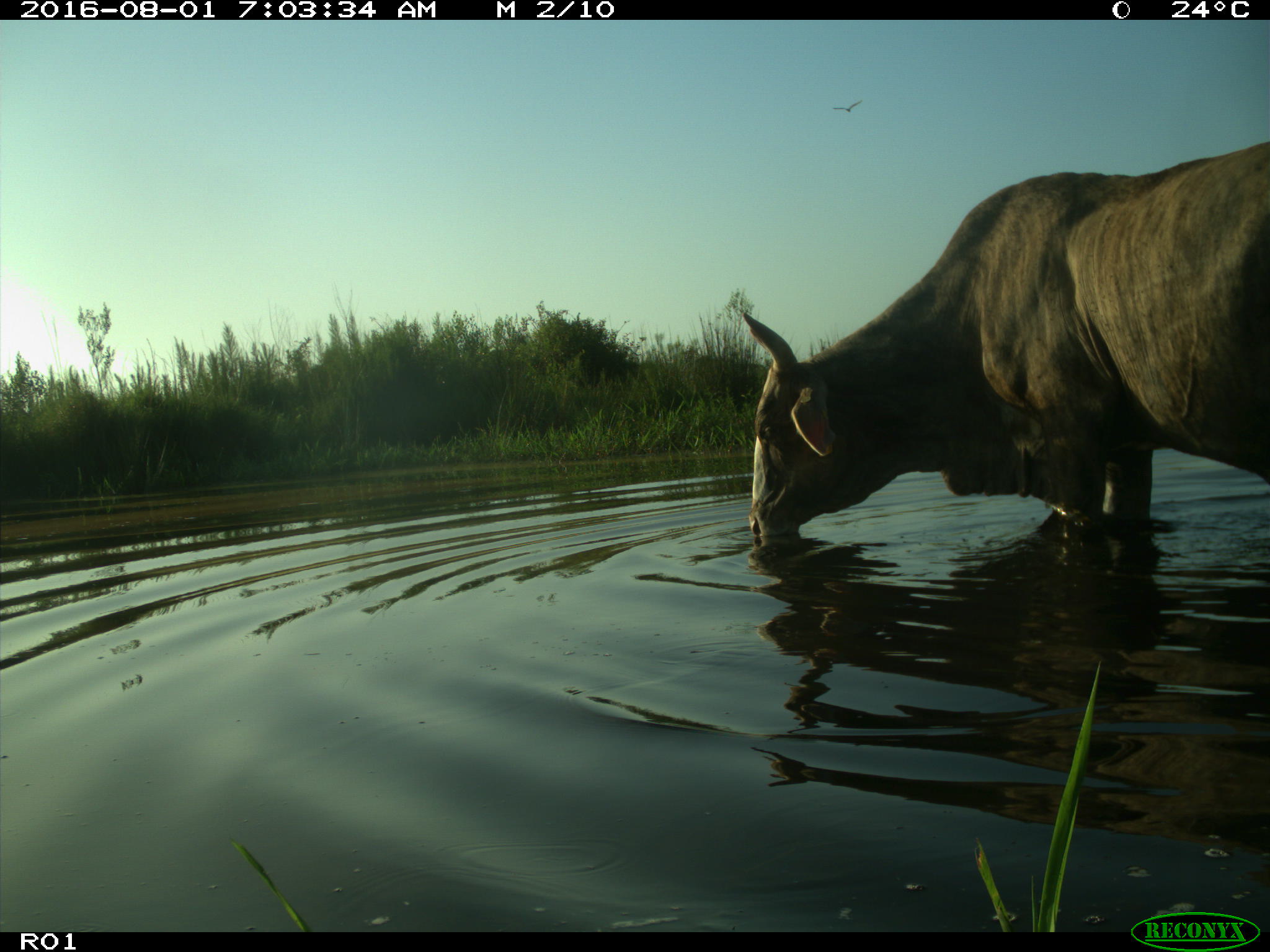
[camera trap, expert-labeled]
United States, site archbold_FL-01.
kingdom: Animalia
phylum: Chordata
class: Mammalia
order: Artiodactyla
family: Bovidae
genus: Bos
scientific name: Bos taurus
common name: domestic cow